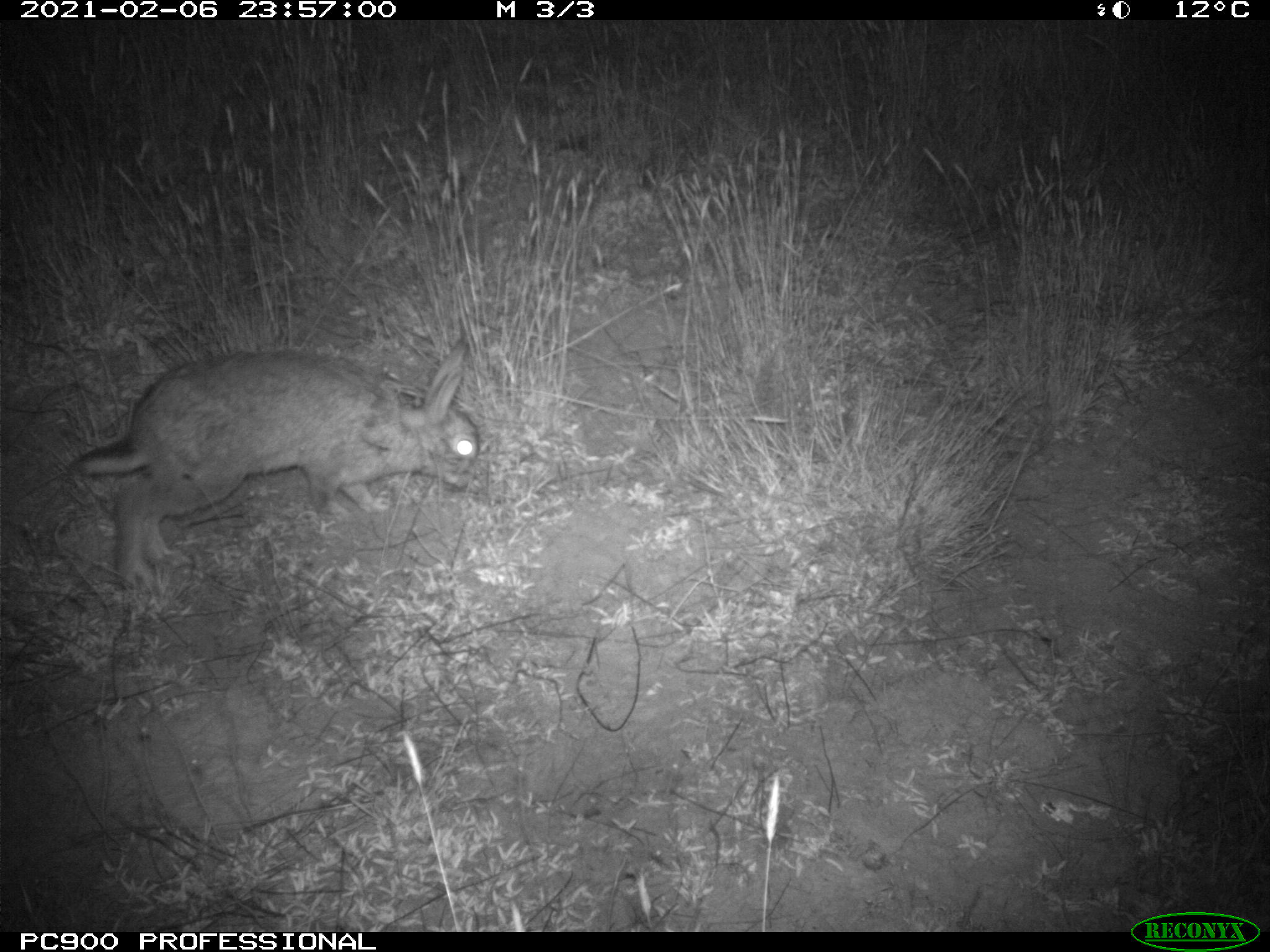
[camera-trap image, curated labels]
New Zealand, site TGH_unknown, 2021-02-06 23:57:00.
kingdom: Animalia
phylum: Chordata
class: Mammalia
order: Lagomorpha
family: Leporidae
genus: Oryctolagus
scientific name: Oryctolagus cuniculus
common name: european rabbit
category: rabbit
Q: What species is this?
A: Rabbit (european rabbit) (Oryctolagus cuniculus).